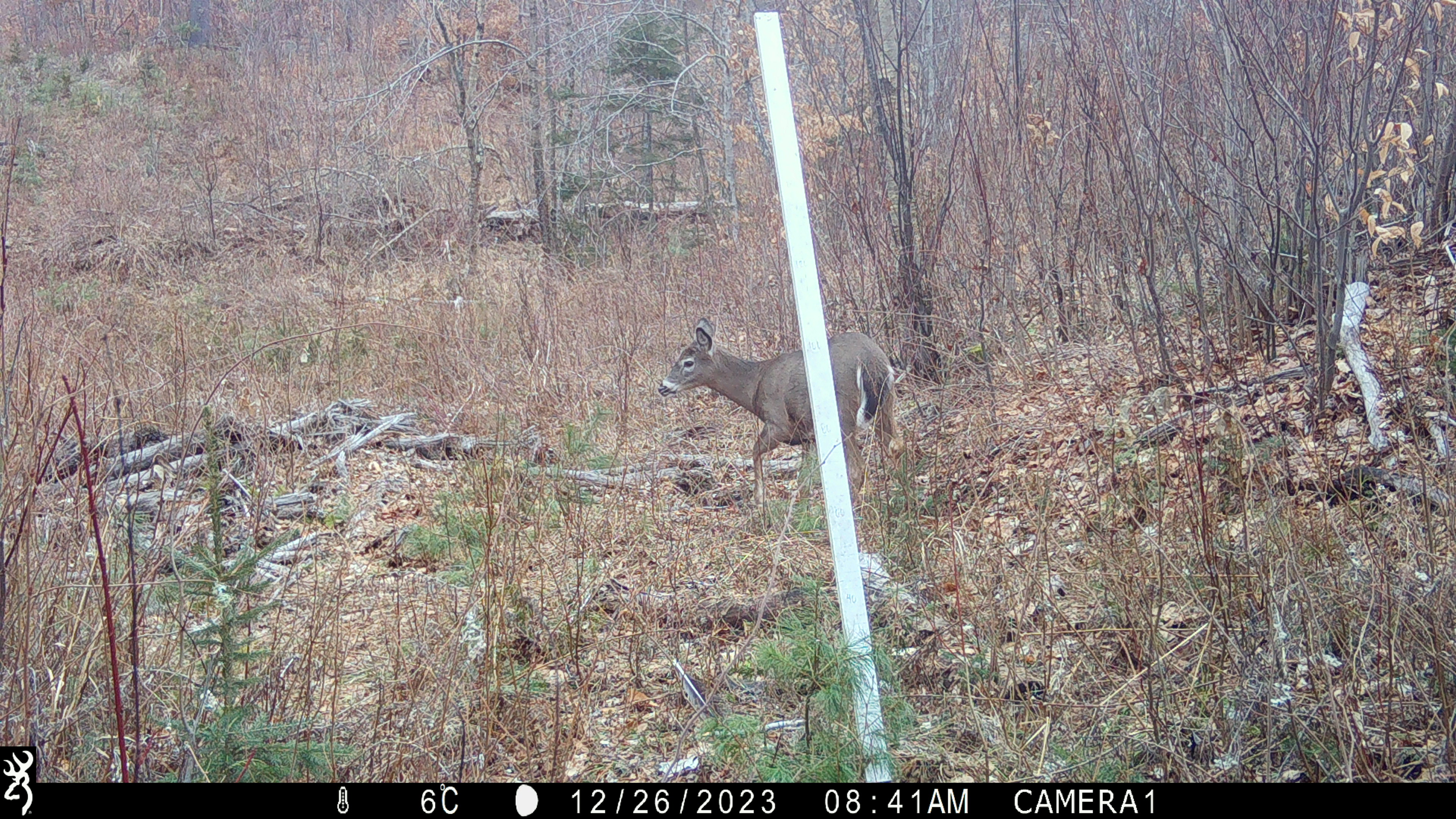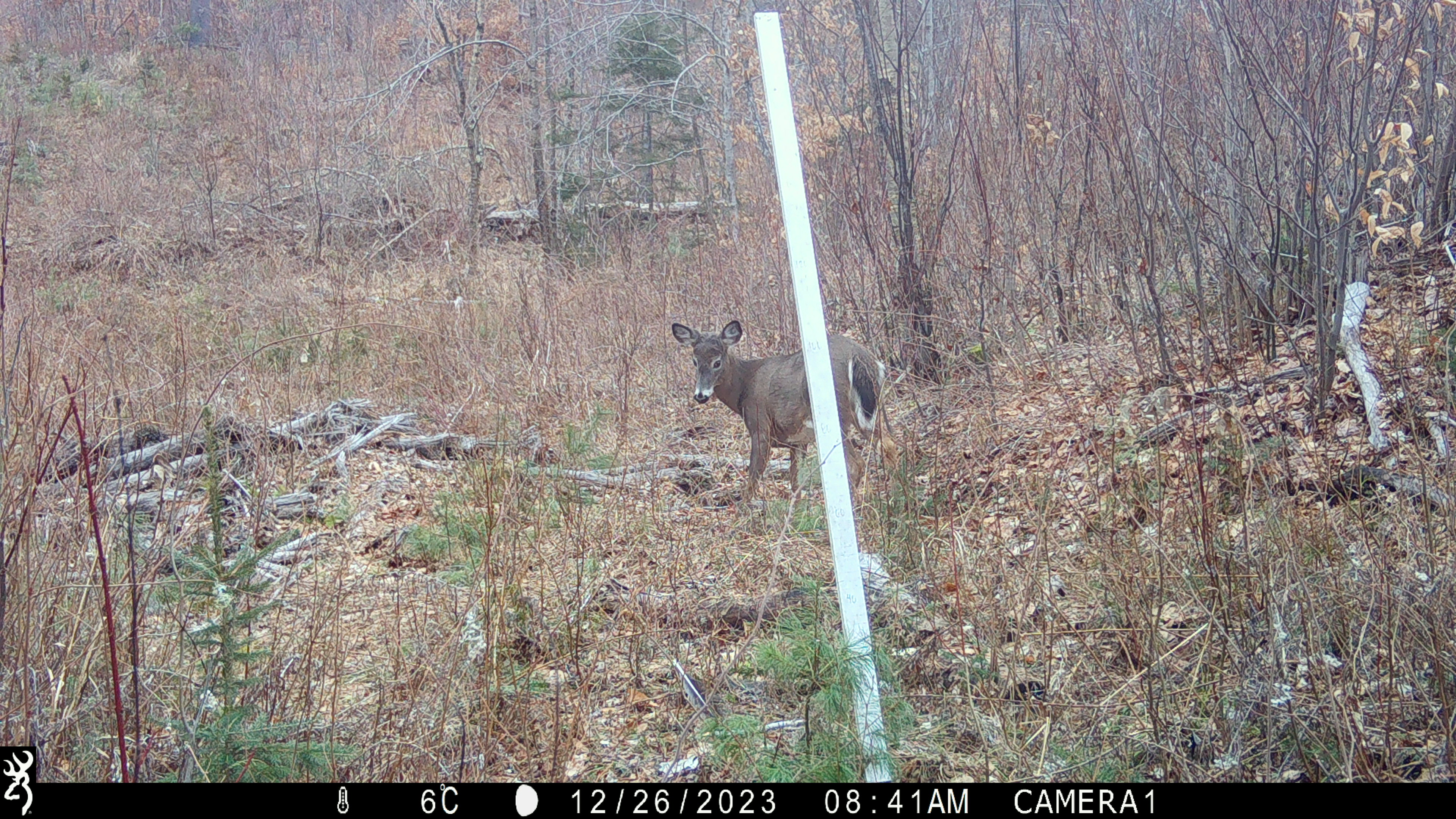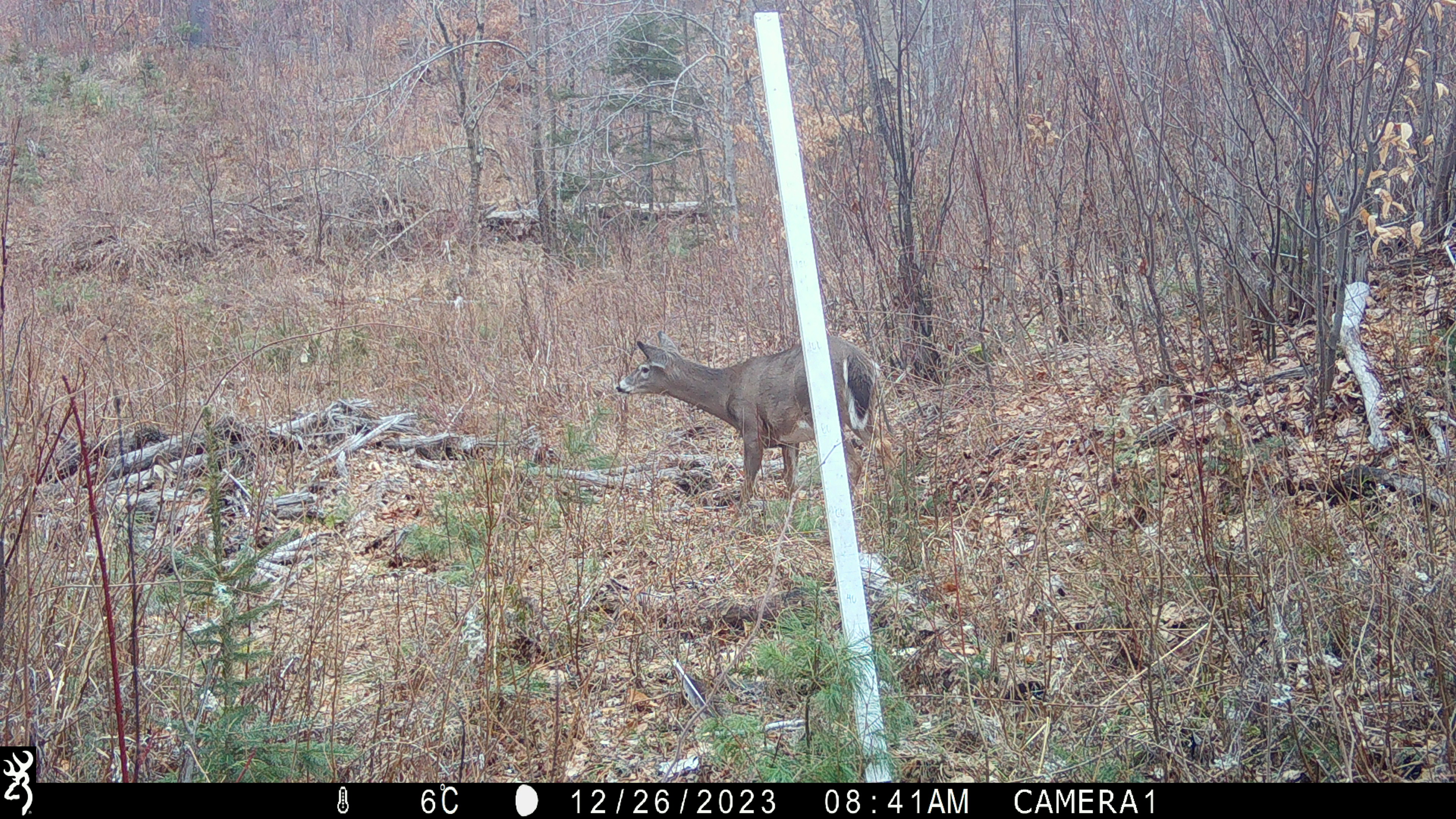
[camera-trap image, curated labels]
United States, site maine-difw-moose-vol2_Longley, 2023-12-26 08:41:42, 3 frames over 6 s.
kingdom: Animalia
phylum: Chordata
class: Mammalia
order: Artiodactyla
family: Cervidae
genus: Odocoileus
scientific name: Odocoileus virginianus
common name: white-tailed deer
White-tailed deer (Odocoileus virginianus).